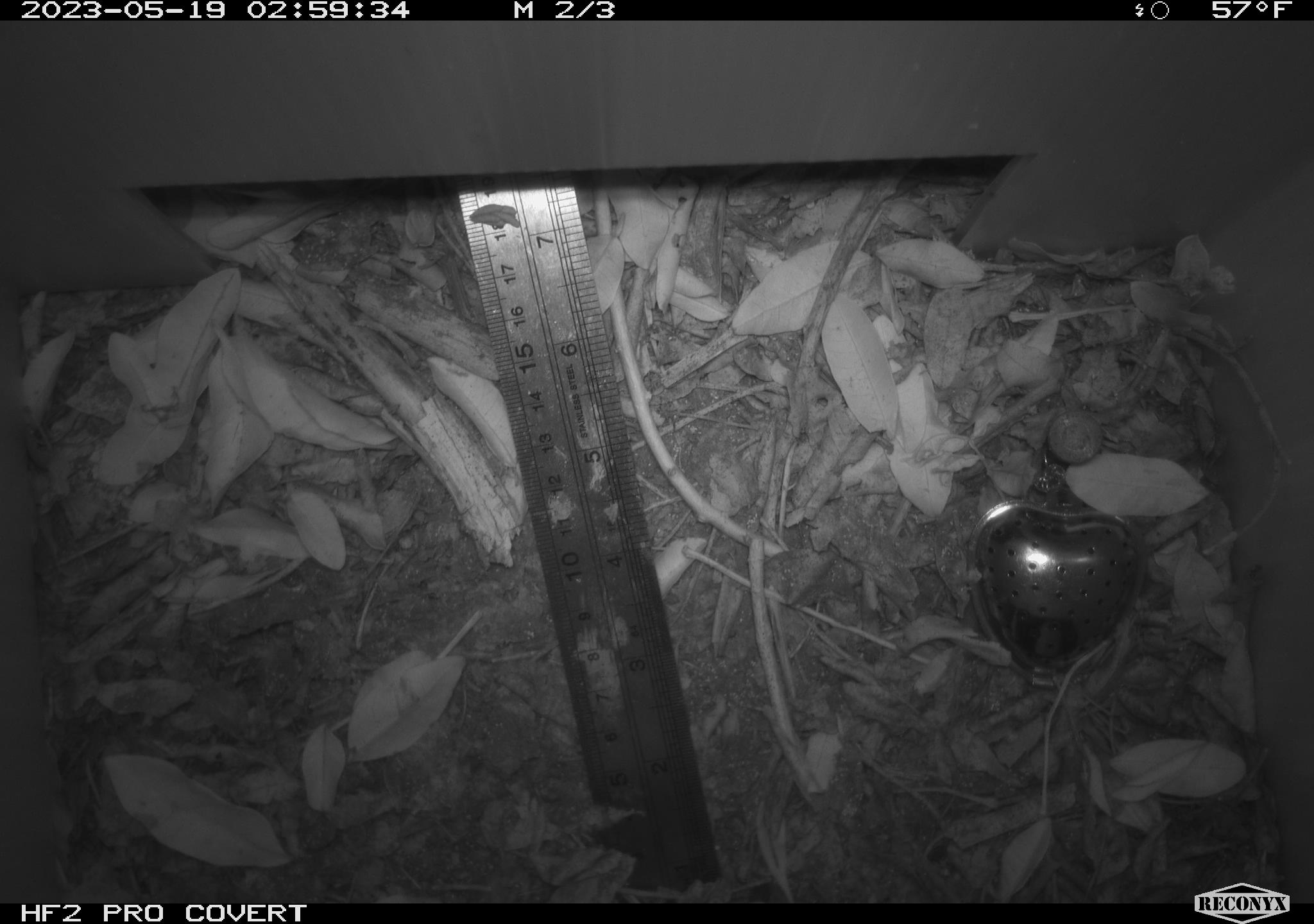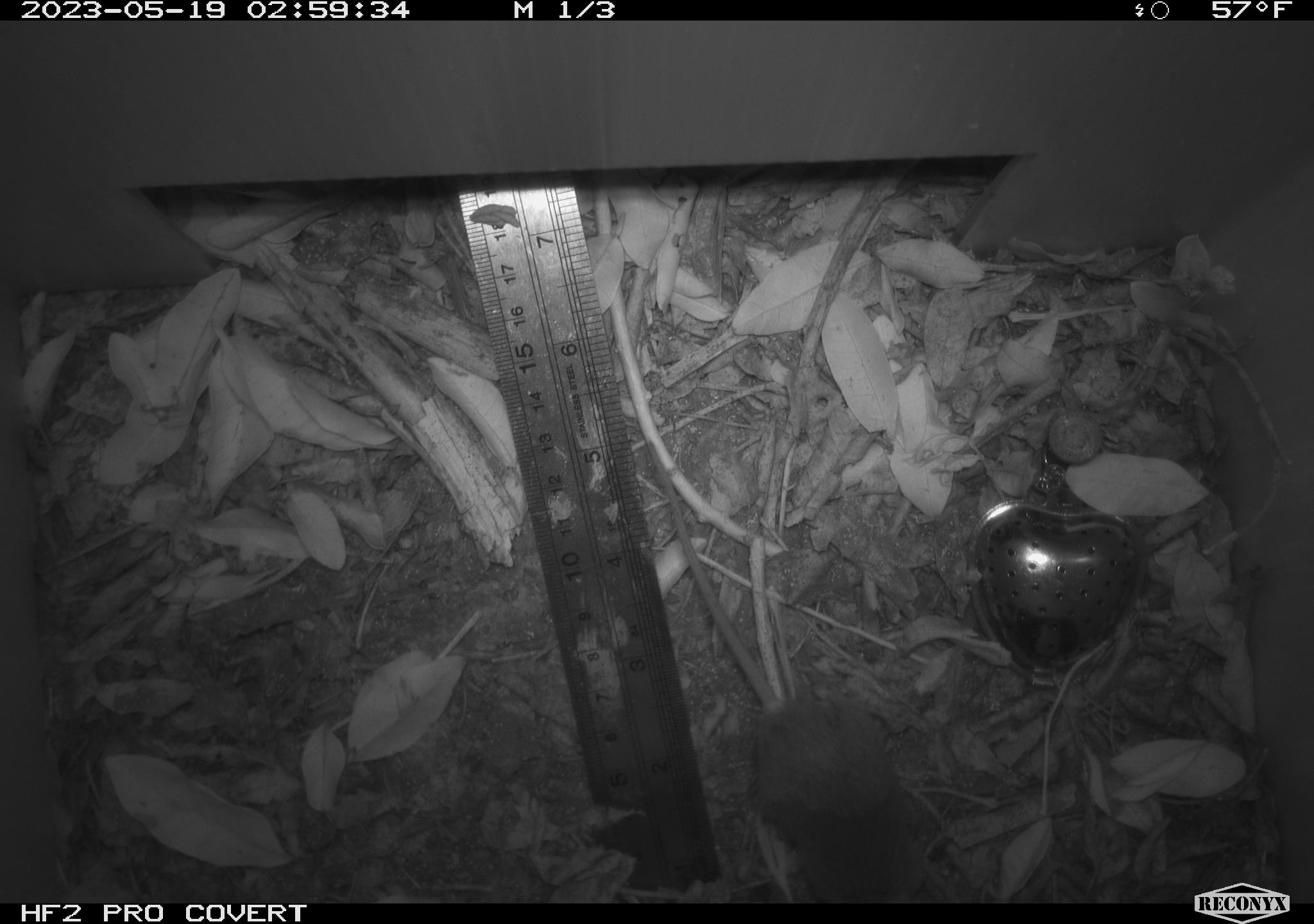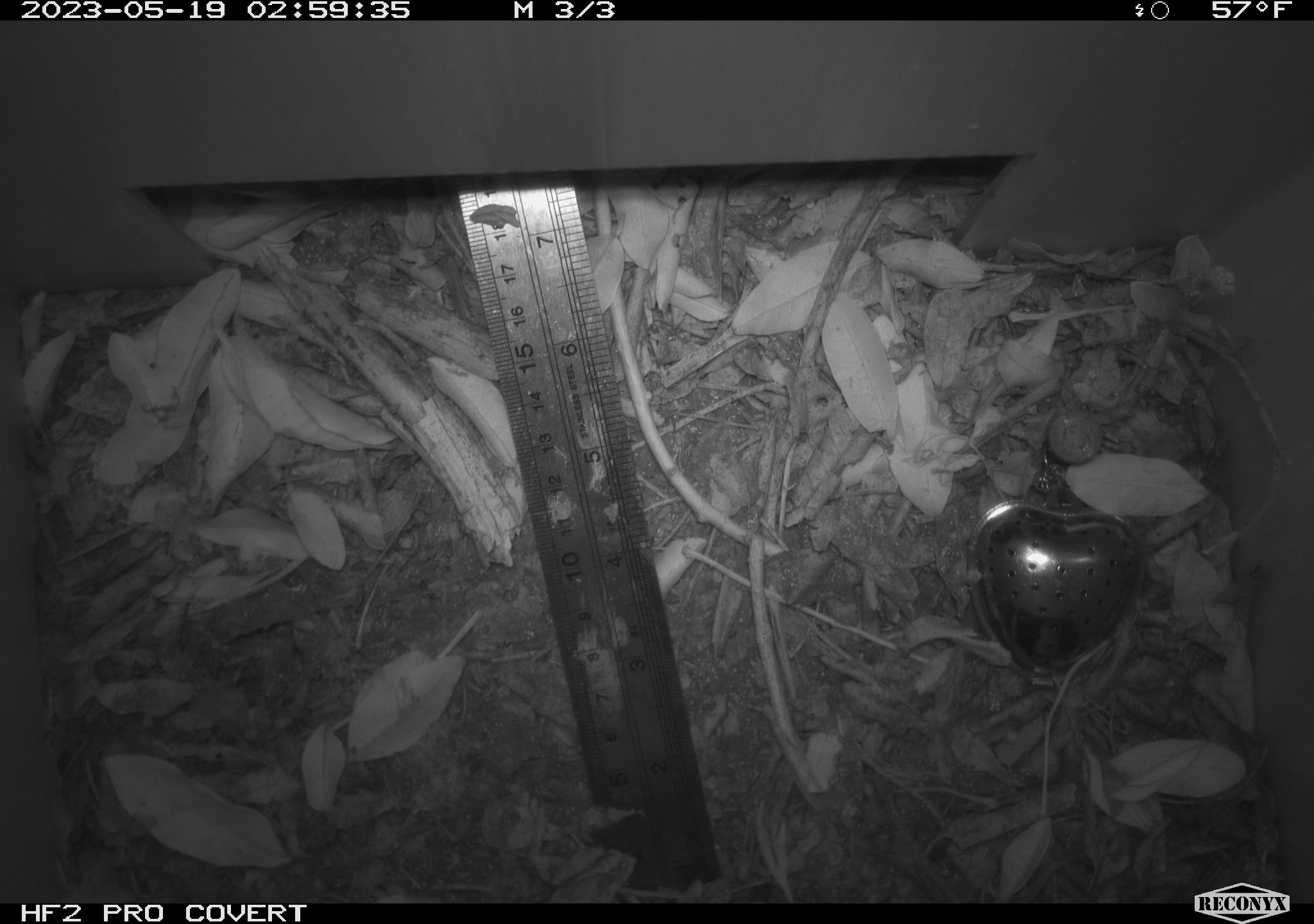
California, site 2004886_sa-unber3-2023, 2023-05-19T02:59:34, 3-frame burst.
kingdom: Animalia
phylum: Chordata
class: Mammalia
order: Rodentia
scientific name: Rodentia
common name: mouse species